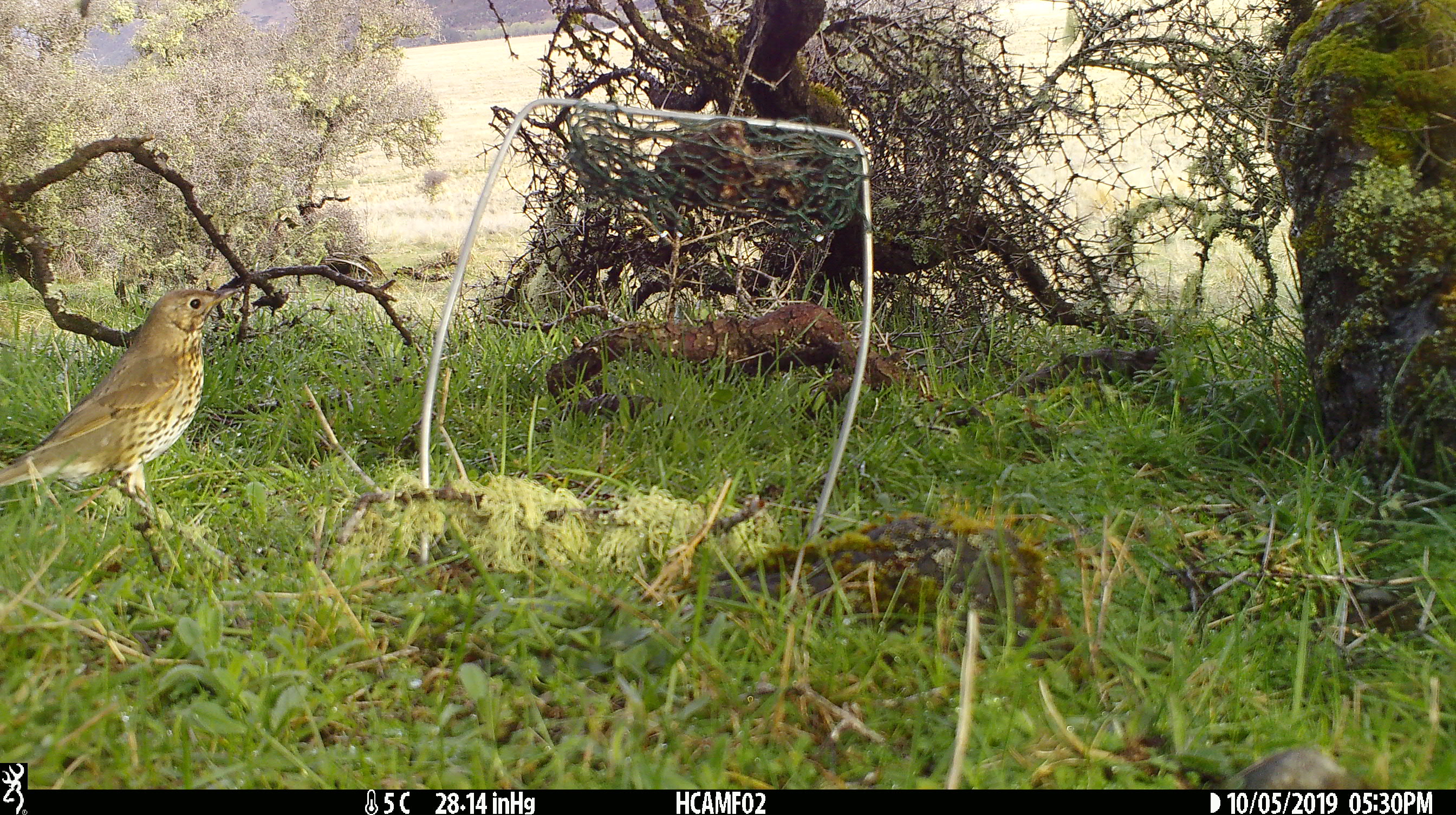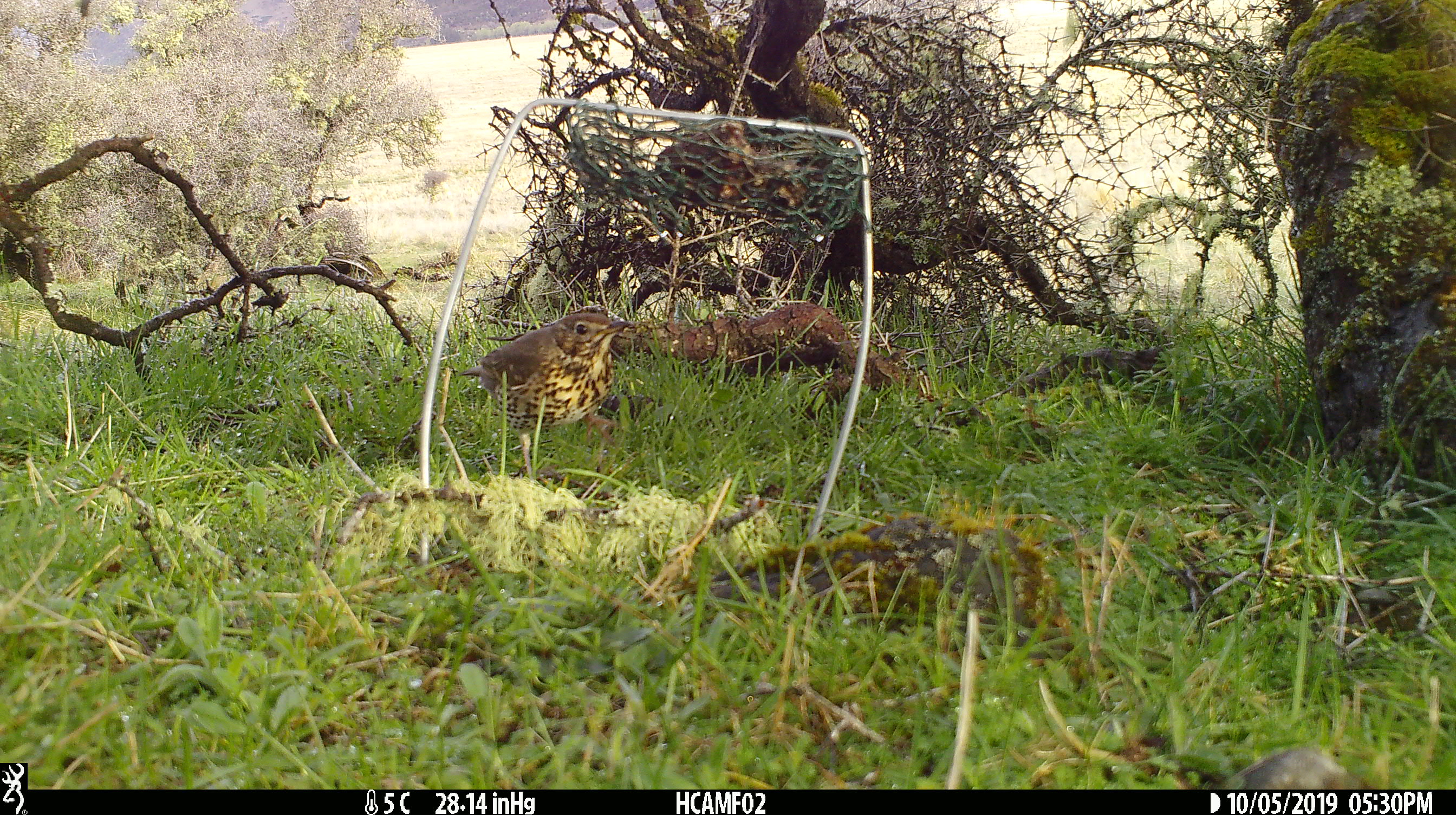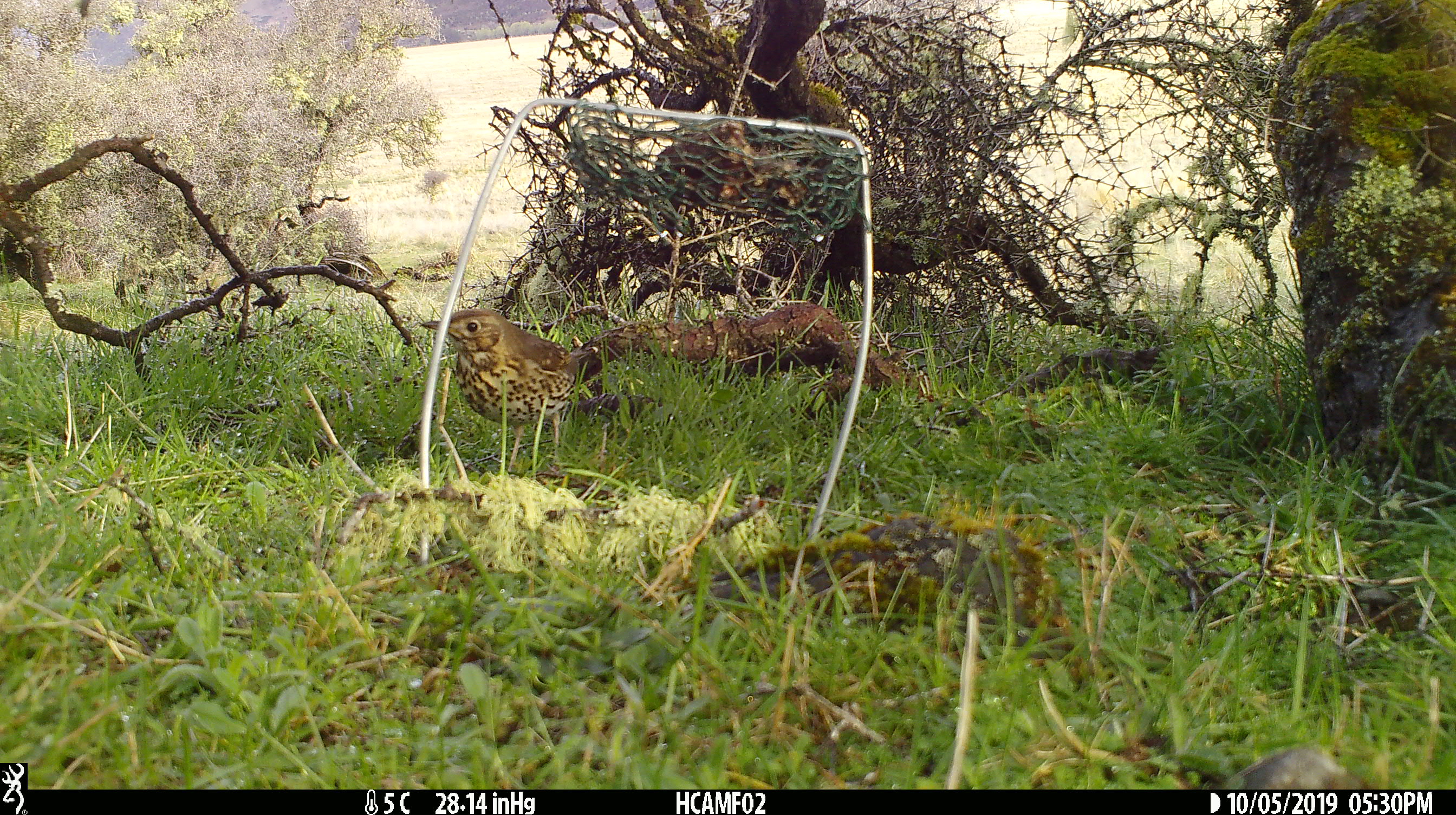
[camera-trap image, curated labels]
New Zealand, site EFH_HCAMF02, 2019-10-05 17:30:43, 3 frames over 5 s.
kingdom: Animalia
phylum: Chordata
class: Aves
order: Passeriformes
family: Turdidae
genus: Turdus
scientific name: Turdus philomelos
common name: song thrush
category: thrush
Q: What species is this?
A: Thrush (song thrush) (Turdus philomelos).